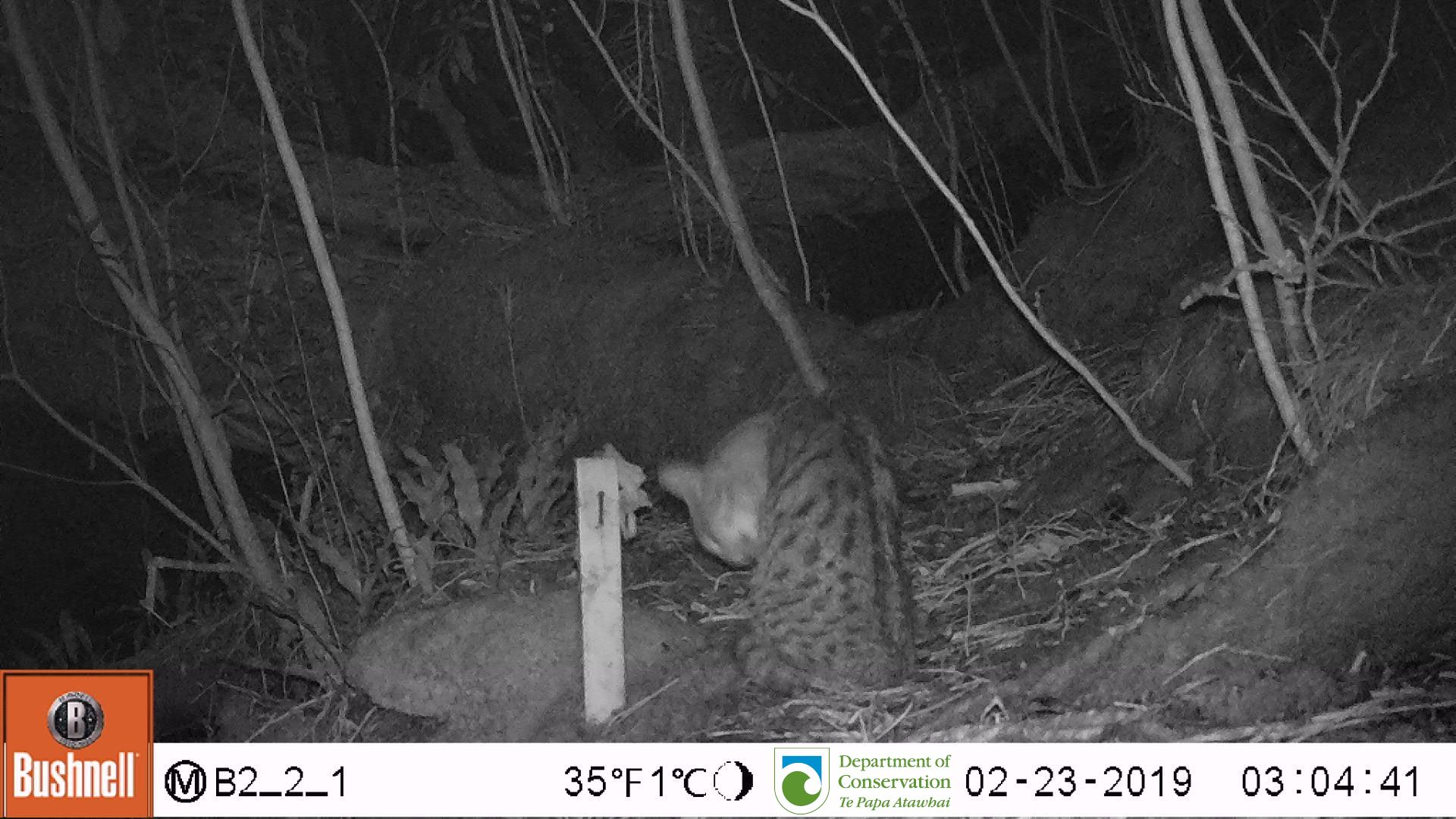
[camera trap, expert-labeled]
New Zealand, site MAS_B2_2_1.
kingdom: Animalia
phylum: Chordata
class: Mammalia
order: Carnivora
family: Felidae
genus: Felis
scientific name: Felis catus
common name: domestic cat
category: cat